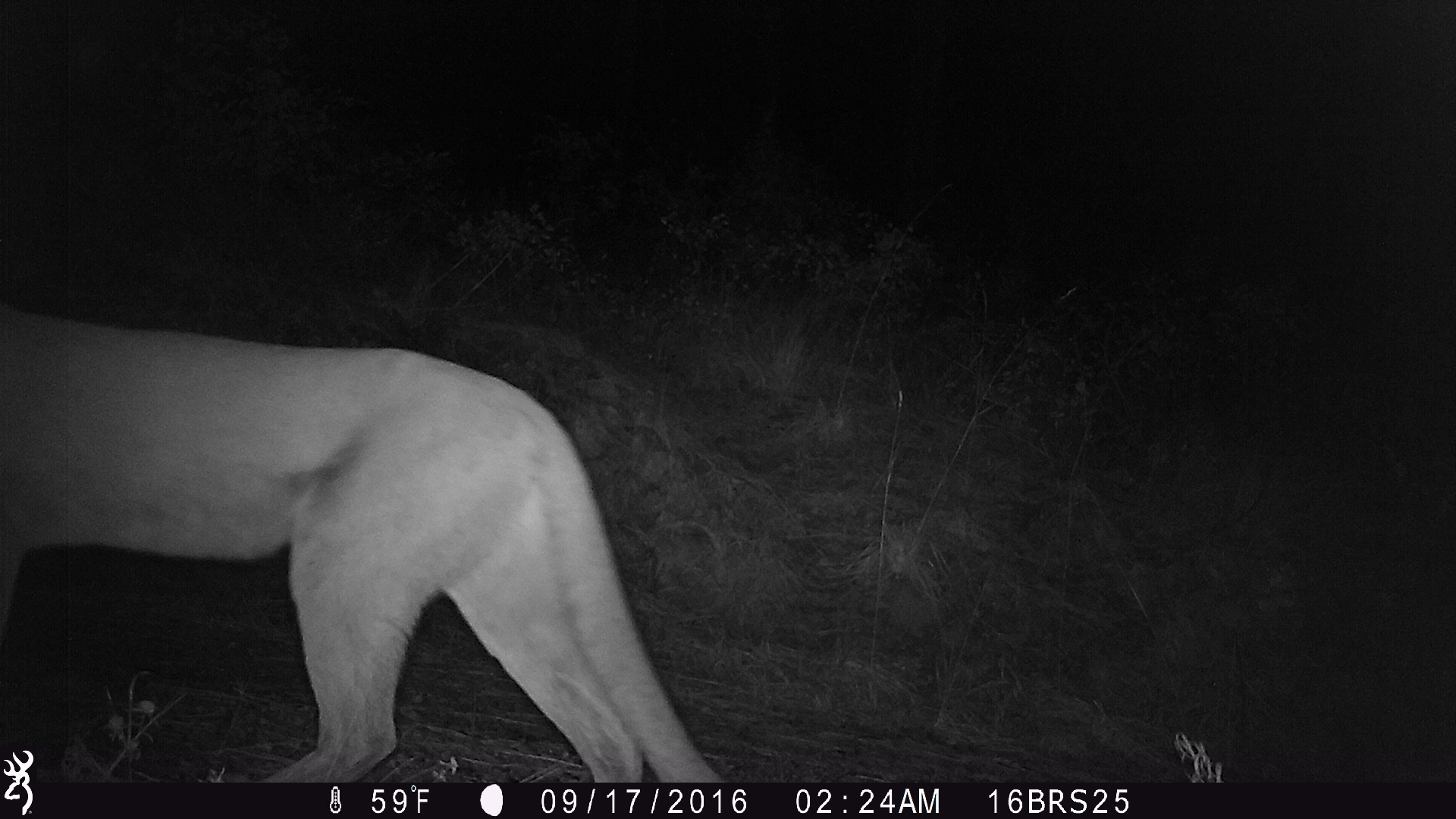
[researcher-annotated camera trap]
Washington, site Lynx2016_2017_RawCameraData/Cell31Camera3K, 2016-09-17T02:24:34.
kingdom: Animalia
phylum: Chordata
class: Mammalia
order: Carnivora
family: Felidae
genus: Puma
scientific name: Puma concolor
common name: mountain lion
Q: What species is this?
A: Puma concolor (mountain lion).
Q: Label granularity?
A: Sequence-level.